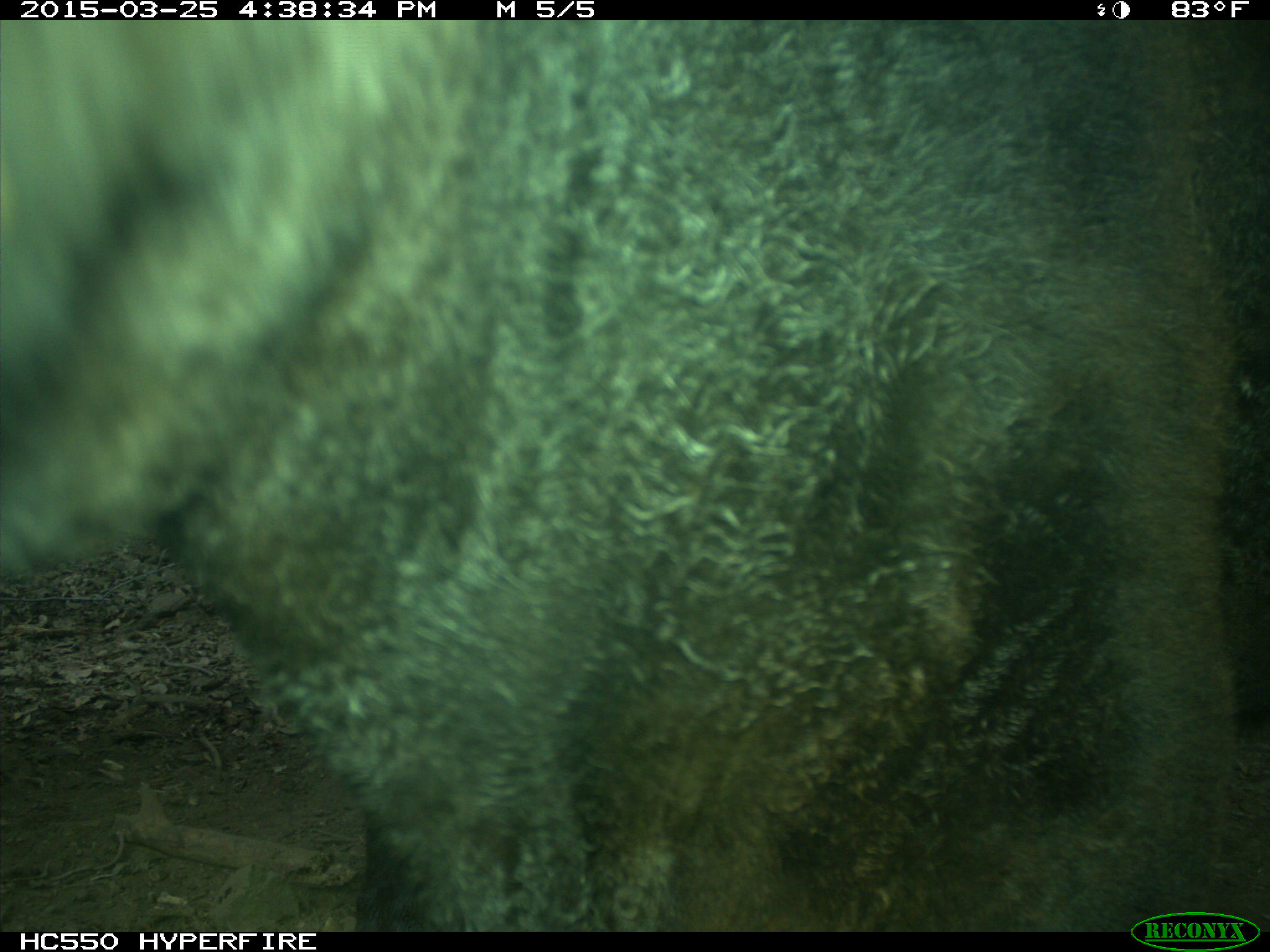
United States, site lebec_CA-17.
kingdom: Animalia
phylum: Chordata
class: Mammalia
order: Artiodactyla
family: Bovidae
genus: Bos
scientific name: Bos taurus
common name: domestic cow